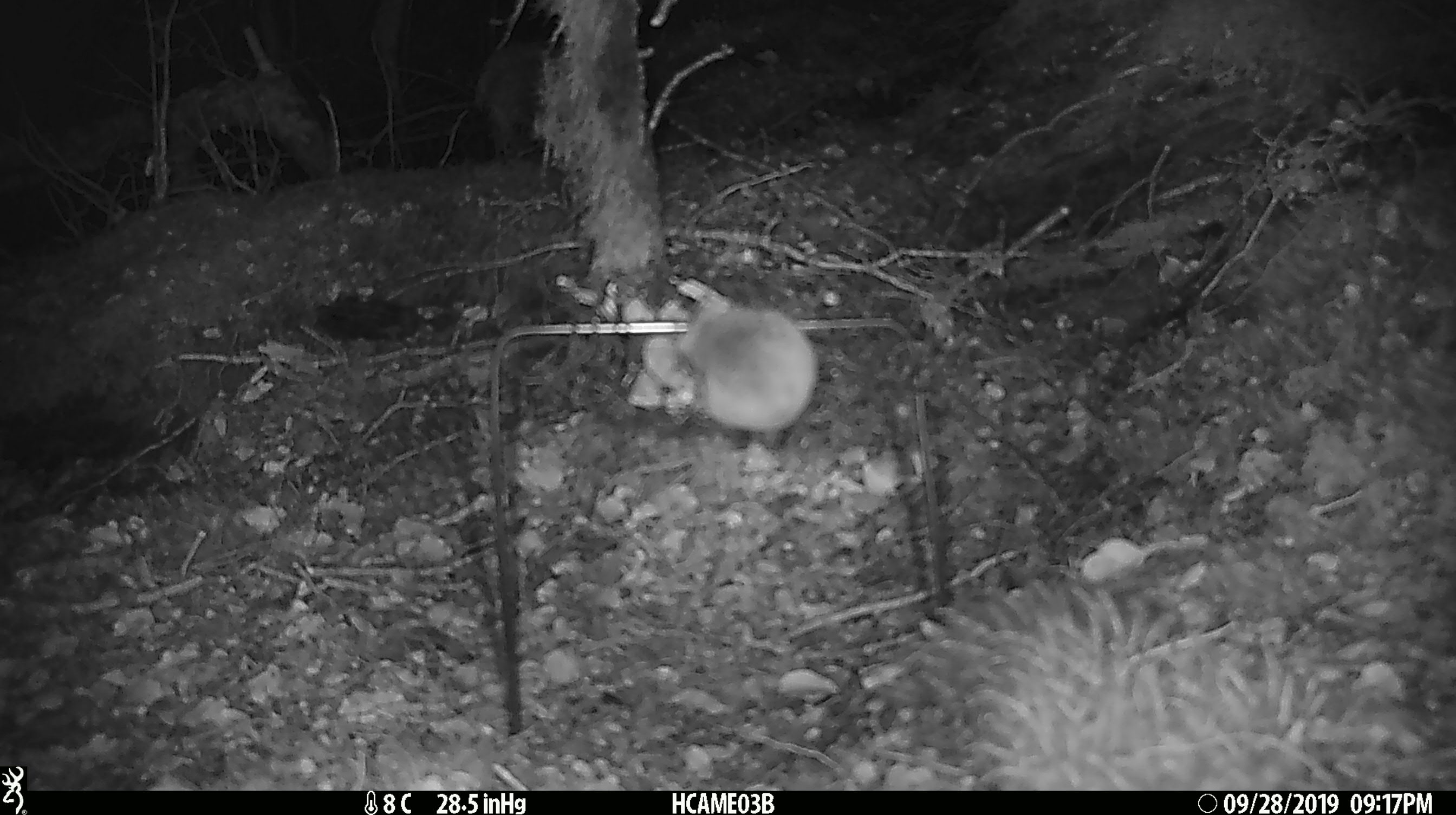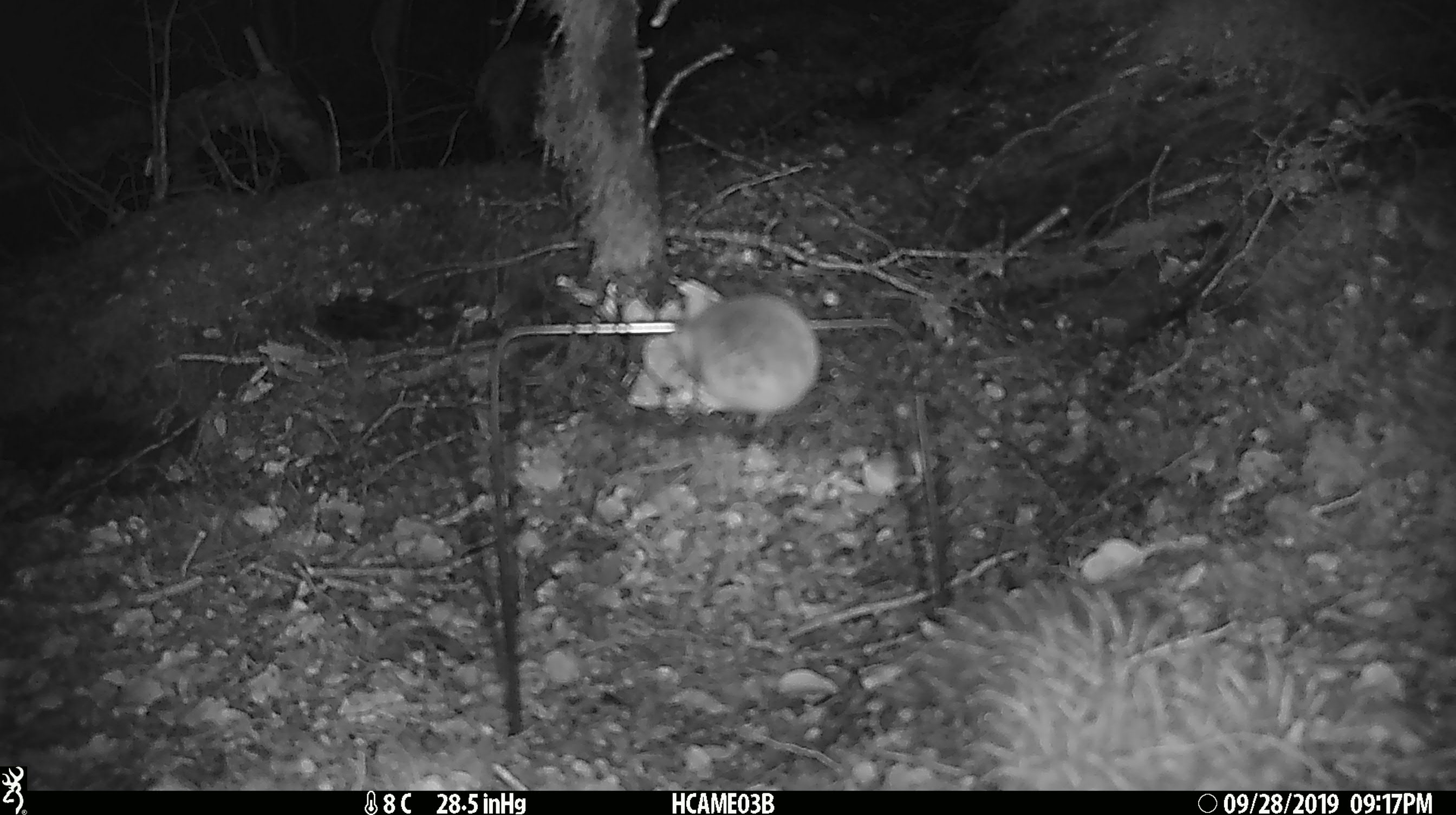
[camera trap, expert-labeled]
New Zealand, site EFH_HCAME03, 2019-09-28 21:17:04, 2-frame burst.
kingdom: Animalia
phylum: Chordata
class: Mammalia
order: Rodentia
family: Muridae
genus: Mus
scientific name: Mus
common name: mouse